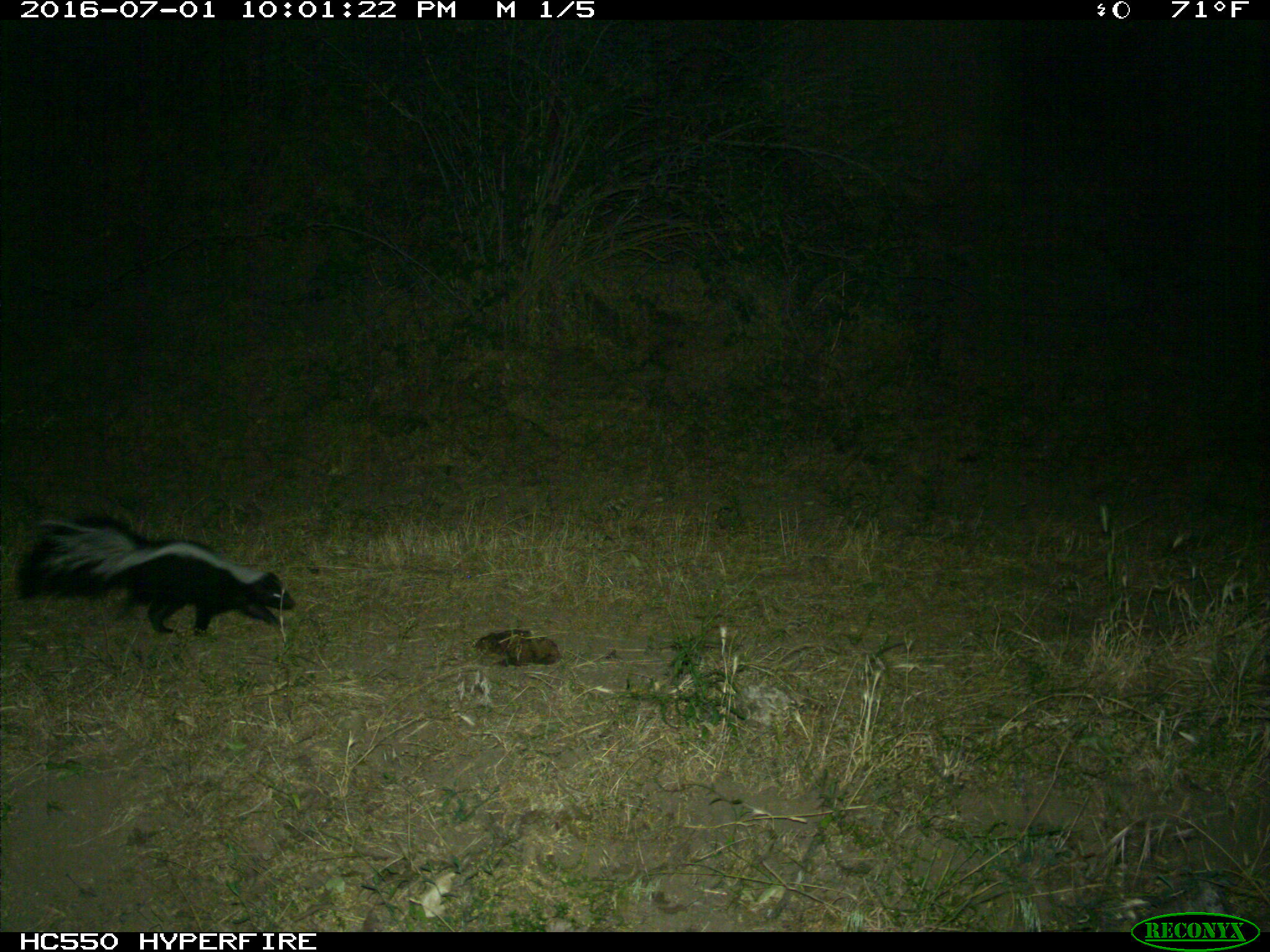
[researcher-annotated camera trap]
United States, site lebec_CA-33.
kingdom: Animalia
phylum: Chordata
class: Mammalia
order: Carnivora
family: Mephitidae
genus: Mephitis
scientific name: Mephitis mephitis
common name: striped skunk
Mephitis mephitis (striped skunk).